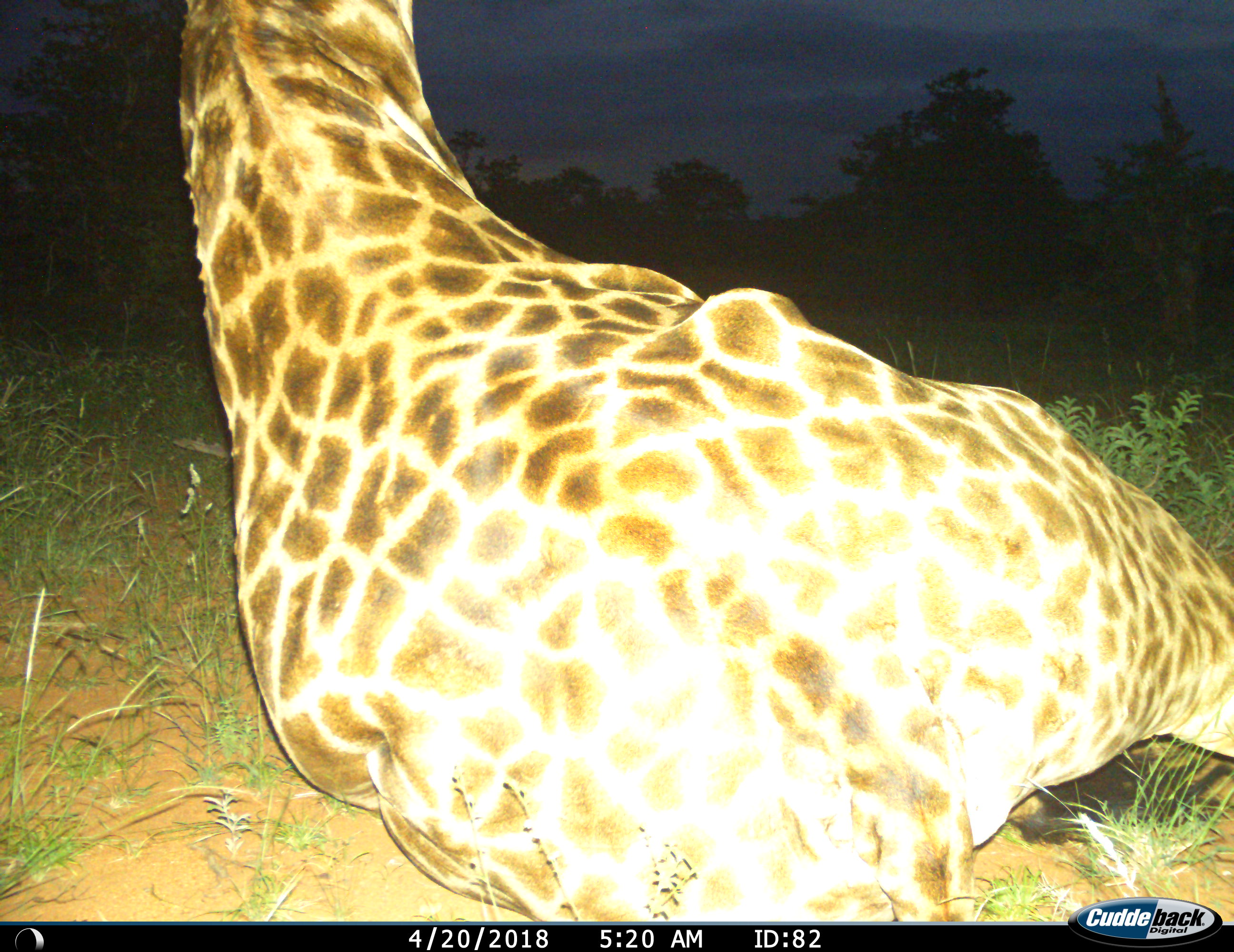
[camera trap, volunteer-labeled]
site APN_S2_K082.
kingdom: Animalia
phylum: Chordata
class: Mammalia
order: Artiodactyla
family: Giraffidae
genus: Giraffa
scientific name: Giraffa camelopardalis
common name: giraffe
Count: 1.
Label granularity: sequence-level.